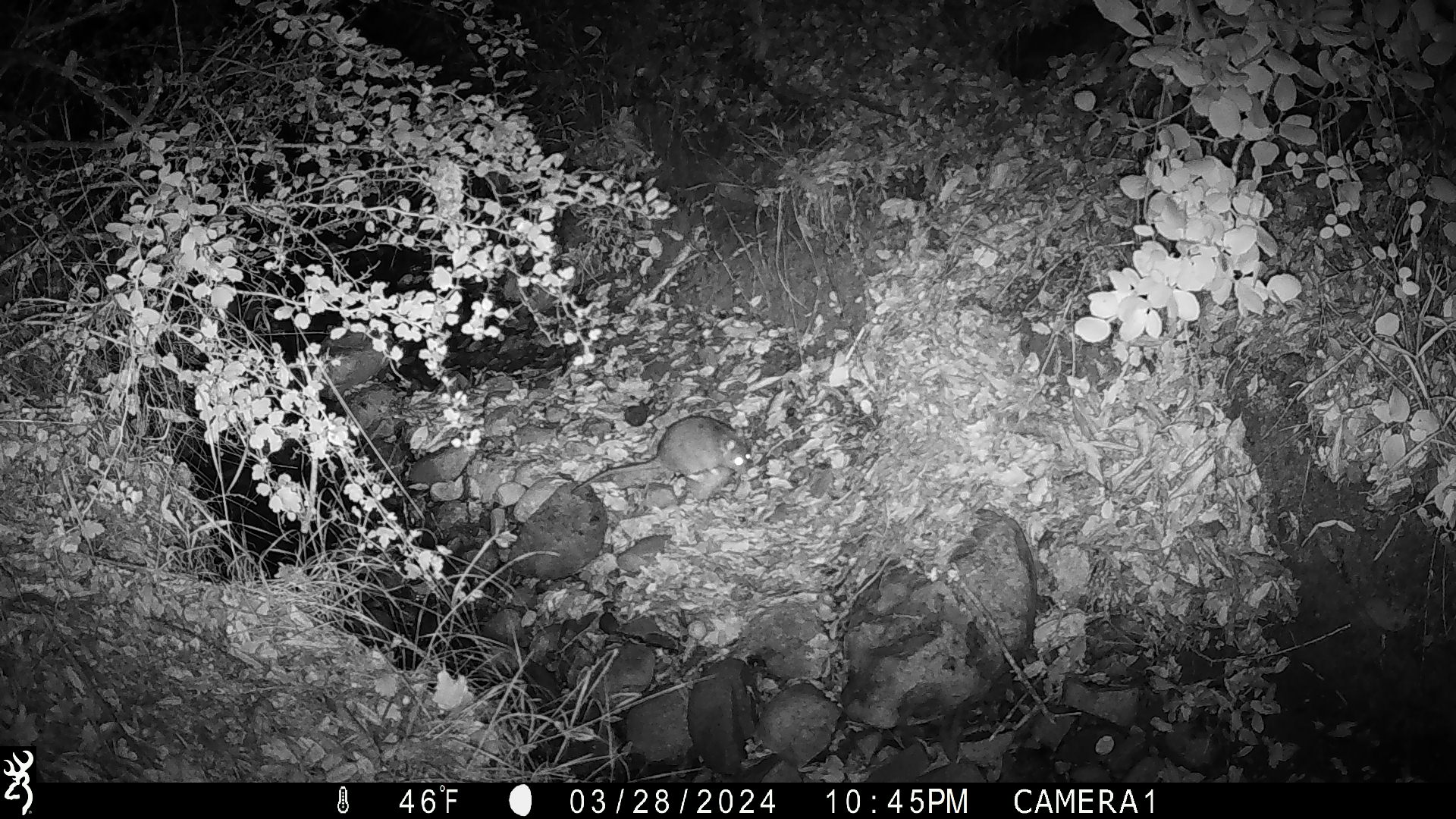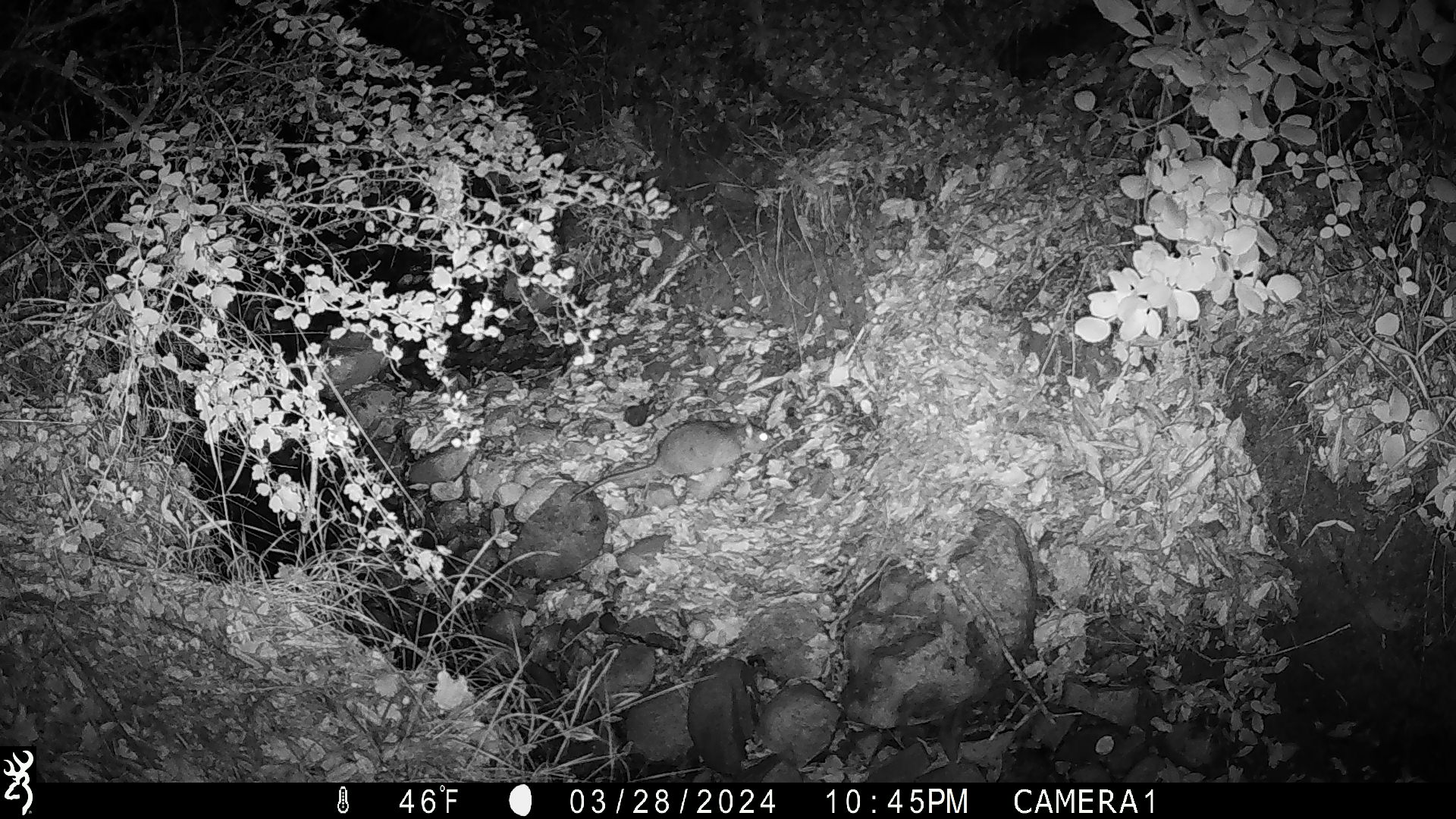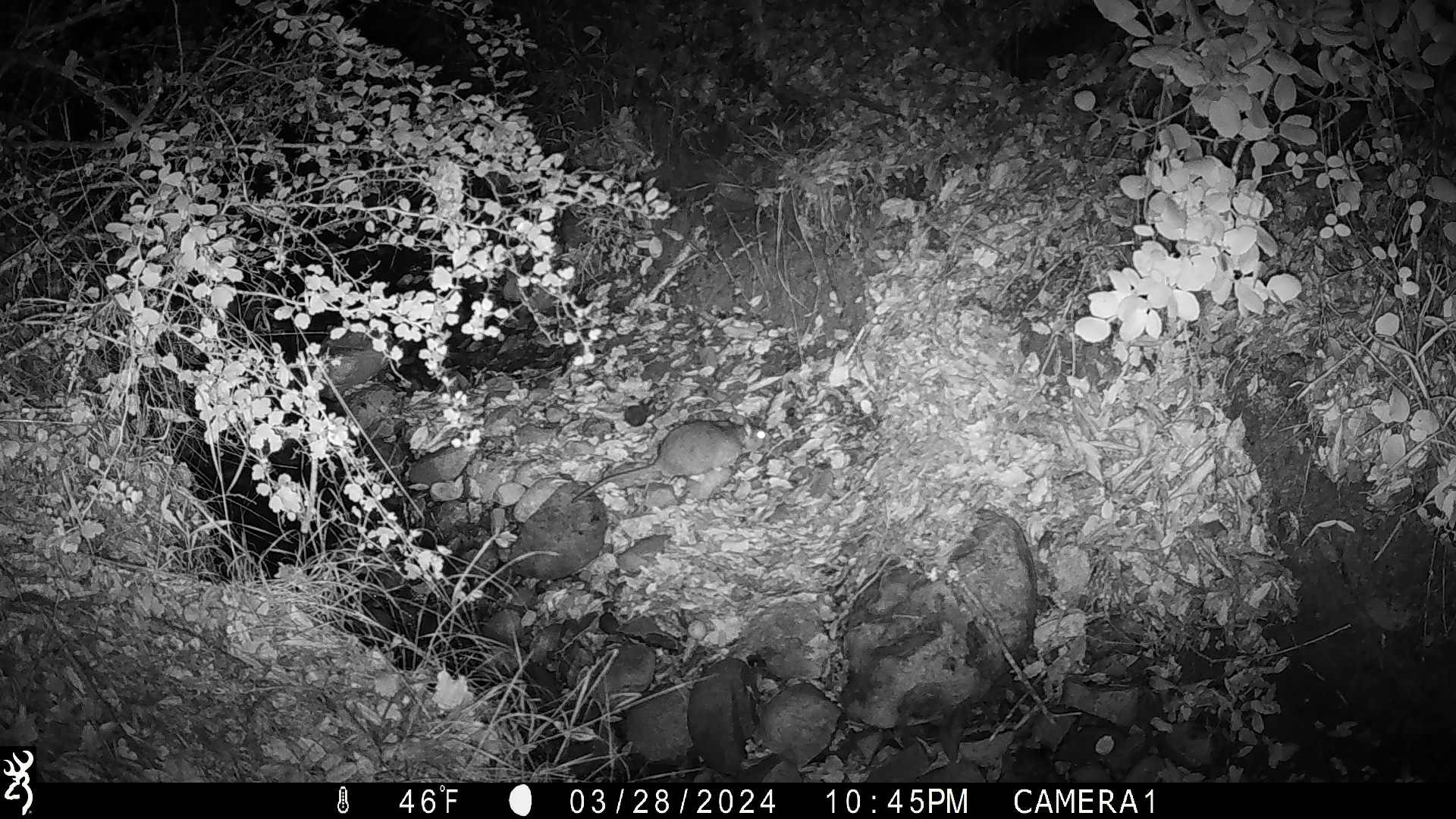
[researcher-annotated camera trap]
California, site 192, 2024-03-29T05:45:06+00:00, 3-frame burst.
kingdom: Animalia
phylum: Chordata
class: Mammalia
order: Rodentia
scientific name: Rodentia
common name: mouse or rat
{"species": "mouse or rat (Rodentia)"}